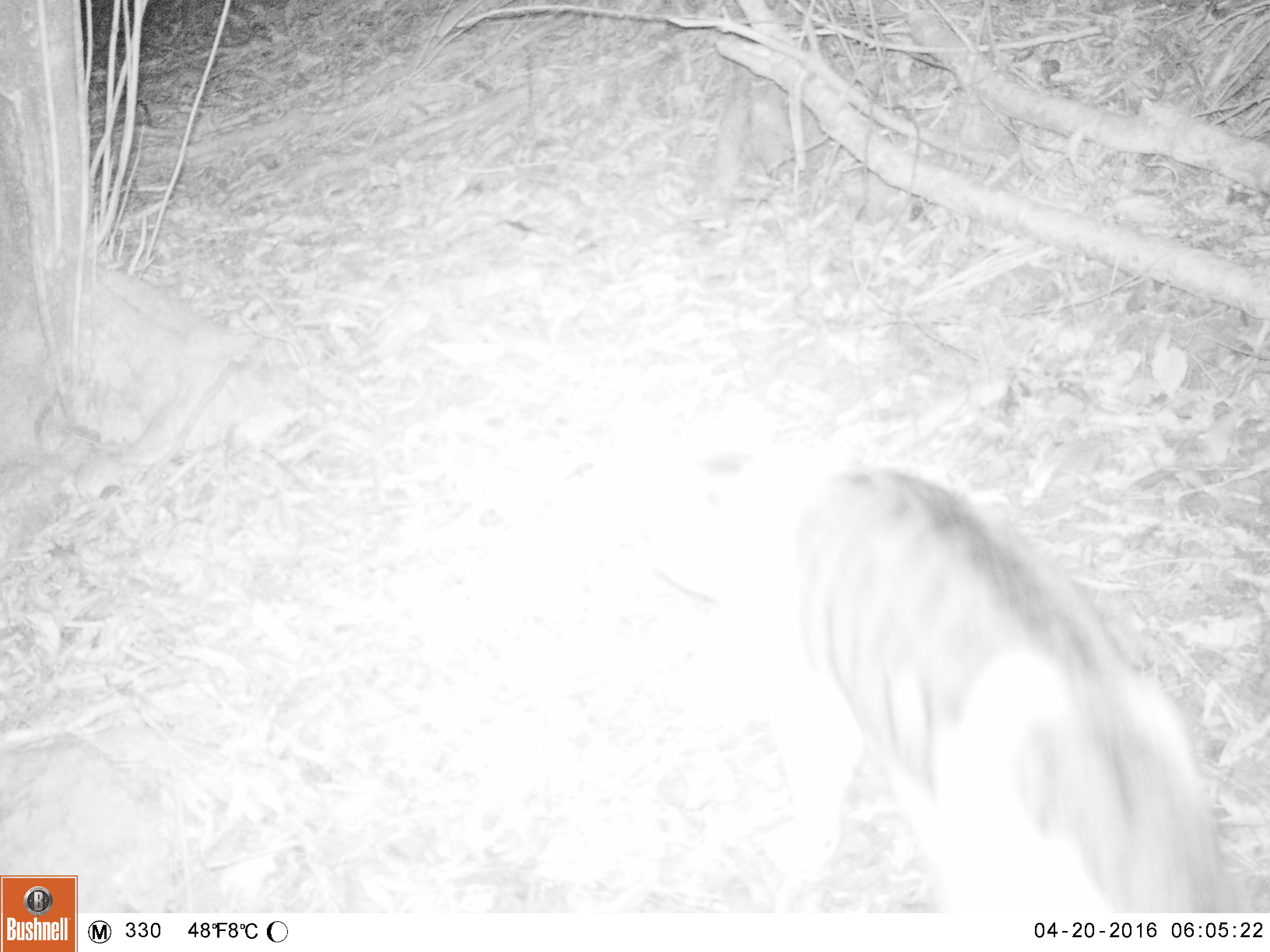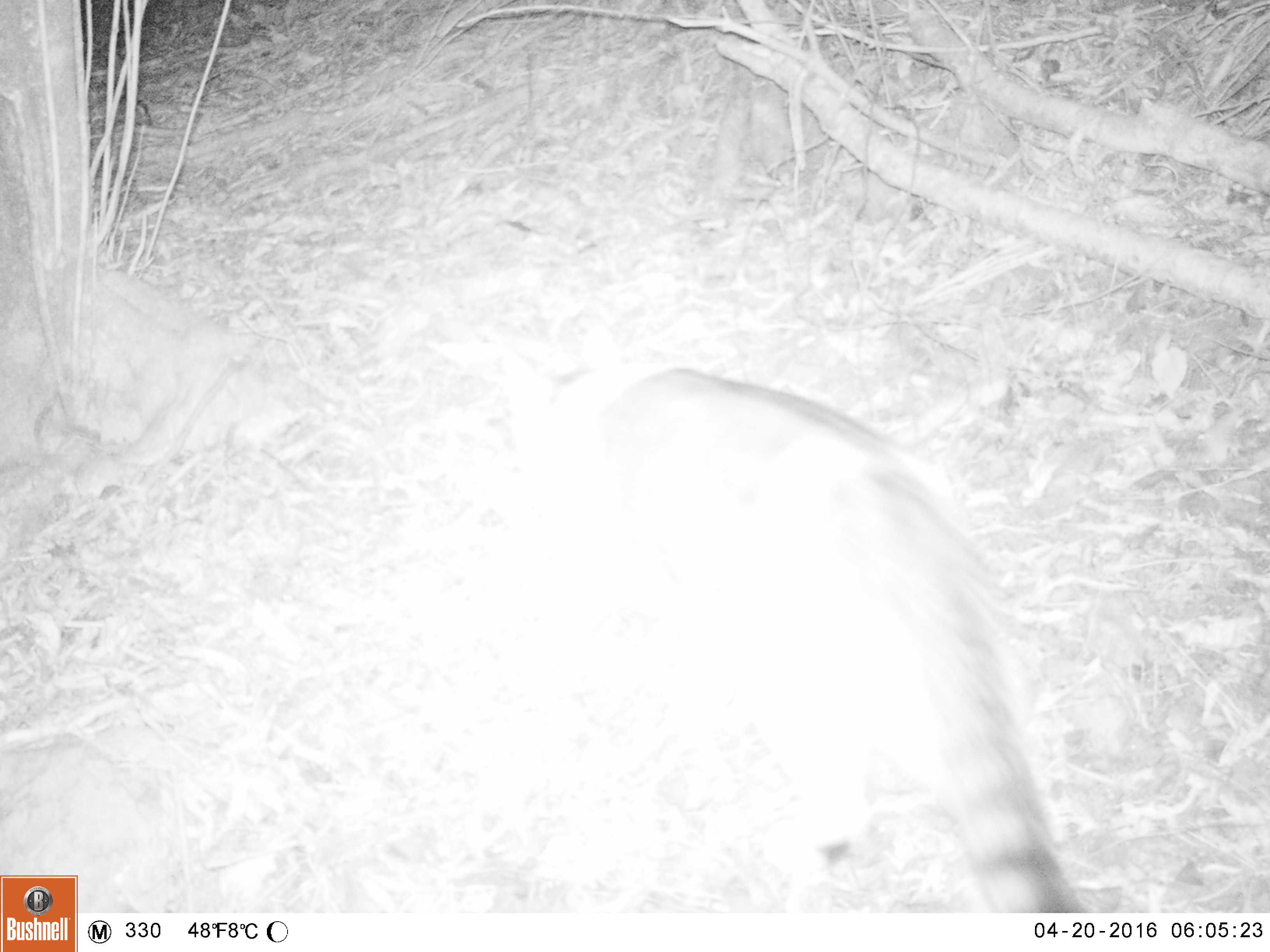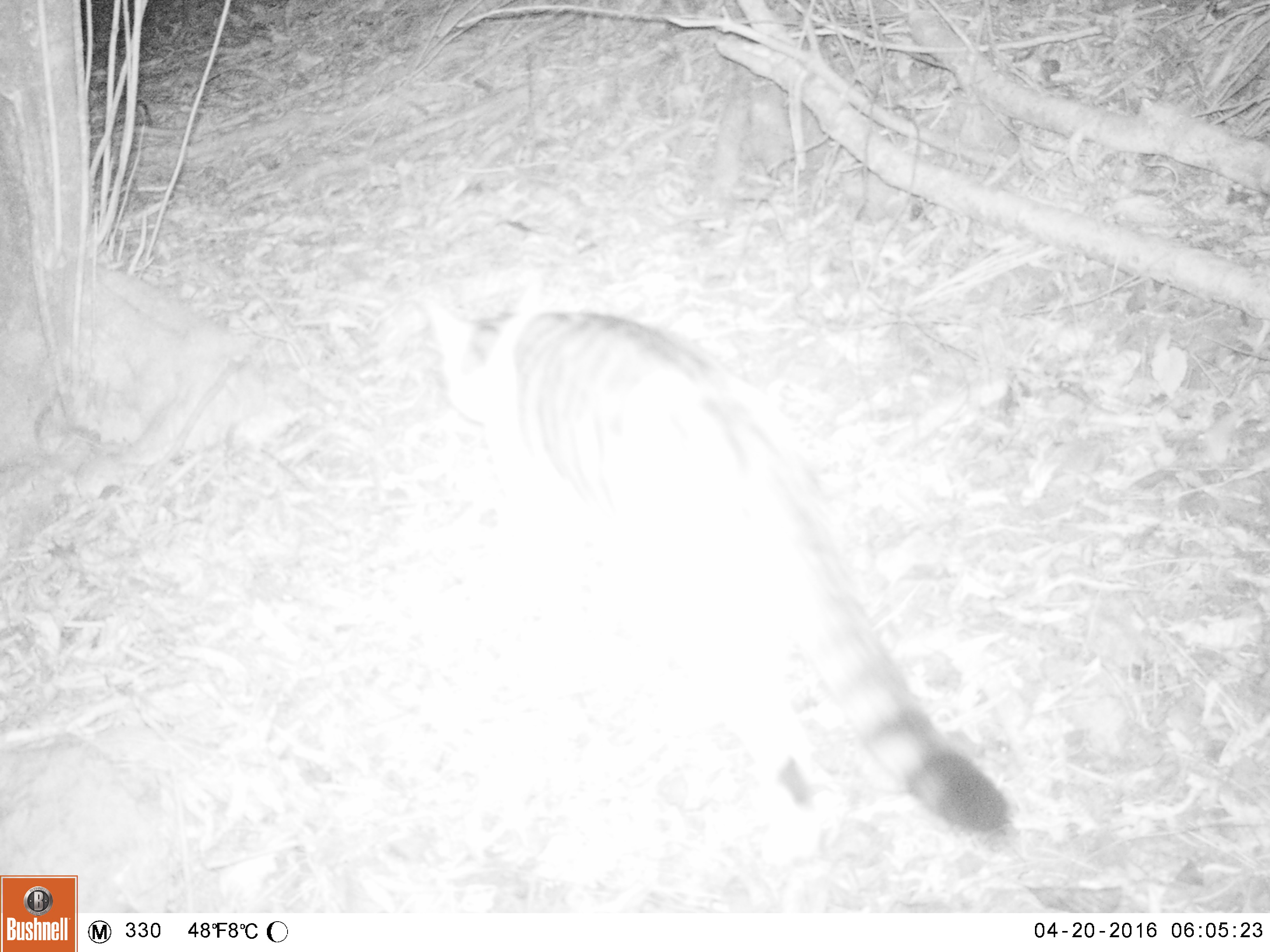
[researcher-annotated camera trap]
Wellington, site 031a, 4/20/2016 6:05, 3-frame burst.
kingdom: Animalia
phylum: Chordata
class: Mammalia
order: Carnivora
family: Felidae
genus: Felis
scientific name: Felis catus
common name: cat